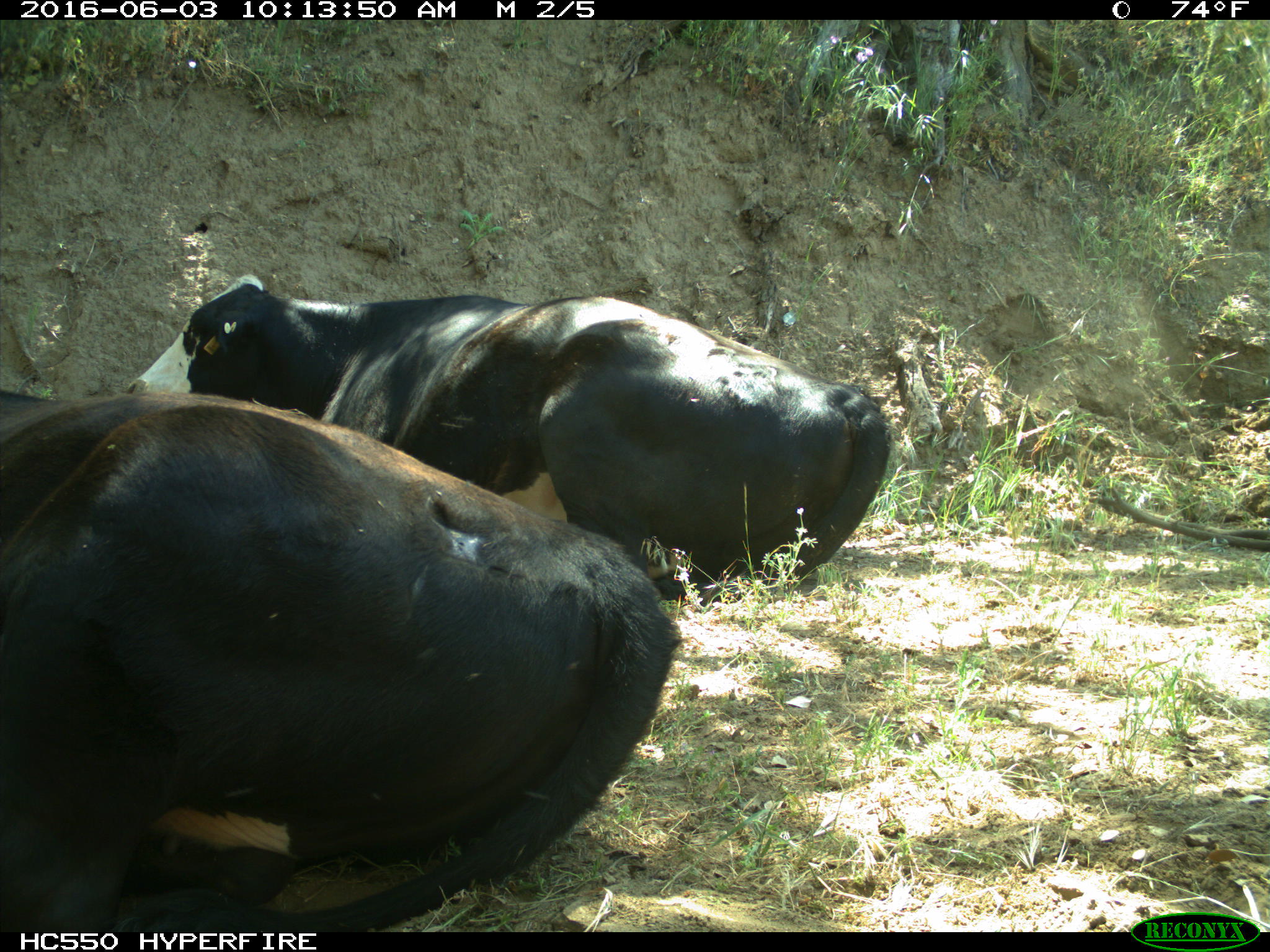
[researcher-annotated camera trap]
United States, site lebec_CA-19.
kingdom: Animalia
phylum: Chordata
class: Mammalia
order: Artiodactyla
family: Bovidae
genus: Bos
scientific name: Bos taurus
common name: domestic cow